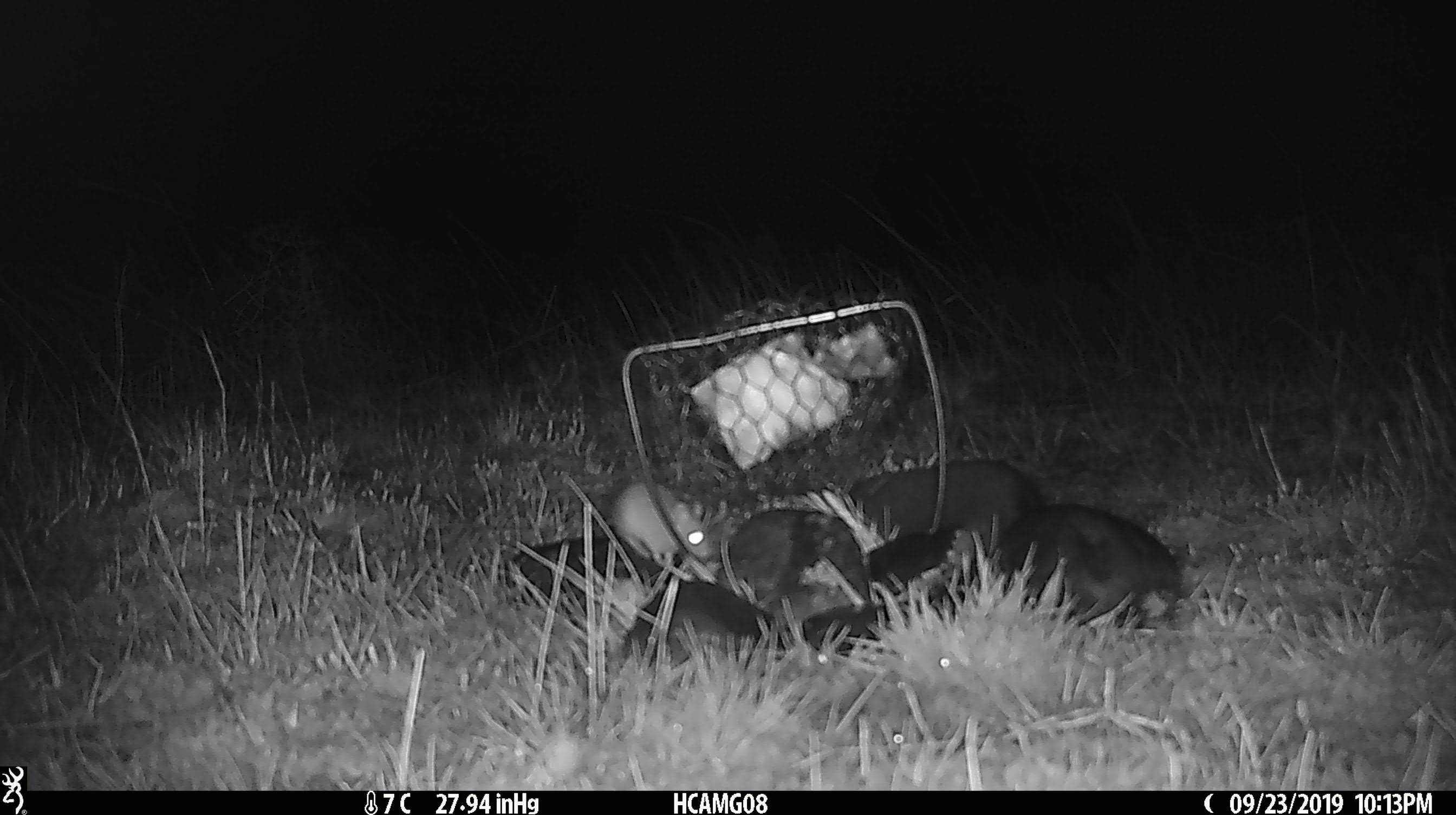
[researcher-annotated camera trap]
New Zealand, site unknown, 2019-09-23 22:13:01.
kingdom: Animalia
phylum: Chordata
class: Mammalia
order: Rodentia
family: Muridae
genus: Mus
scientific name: Mus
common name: mouse